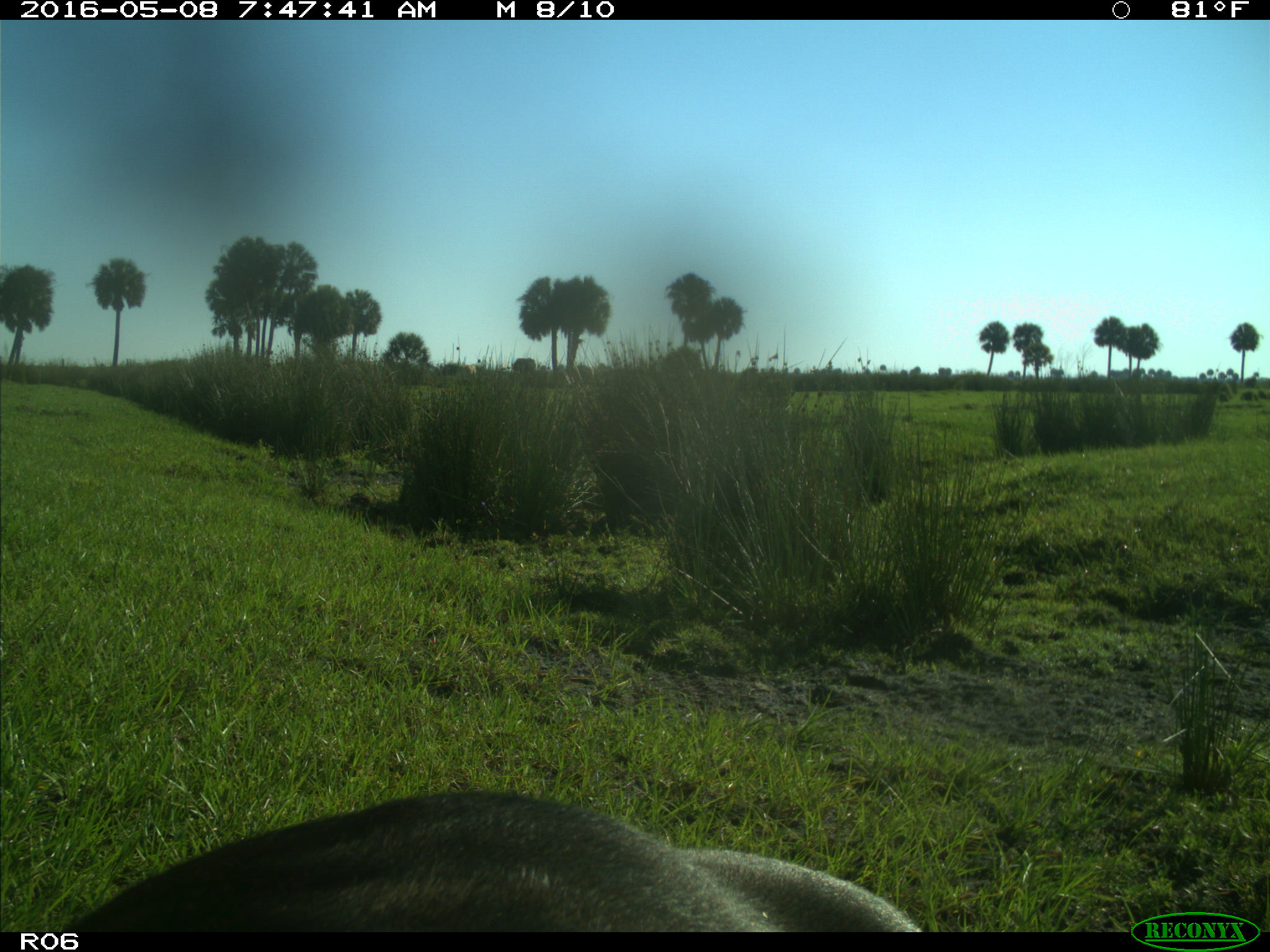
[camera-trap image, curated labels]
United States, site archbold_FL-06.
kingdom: Animalia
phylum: Chordata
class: Mammalia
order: Artiodactyla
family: Bovidae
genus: Bos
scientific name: Bos taurus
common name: domestic cow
Bos taurus (domestic cow).